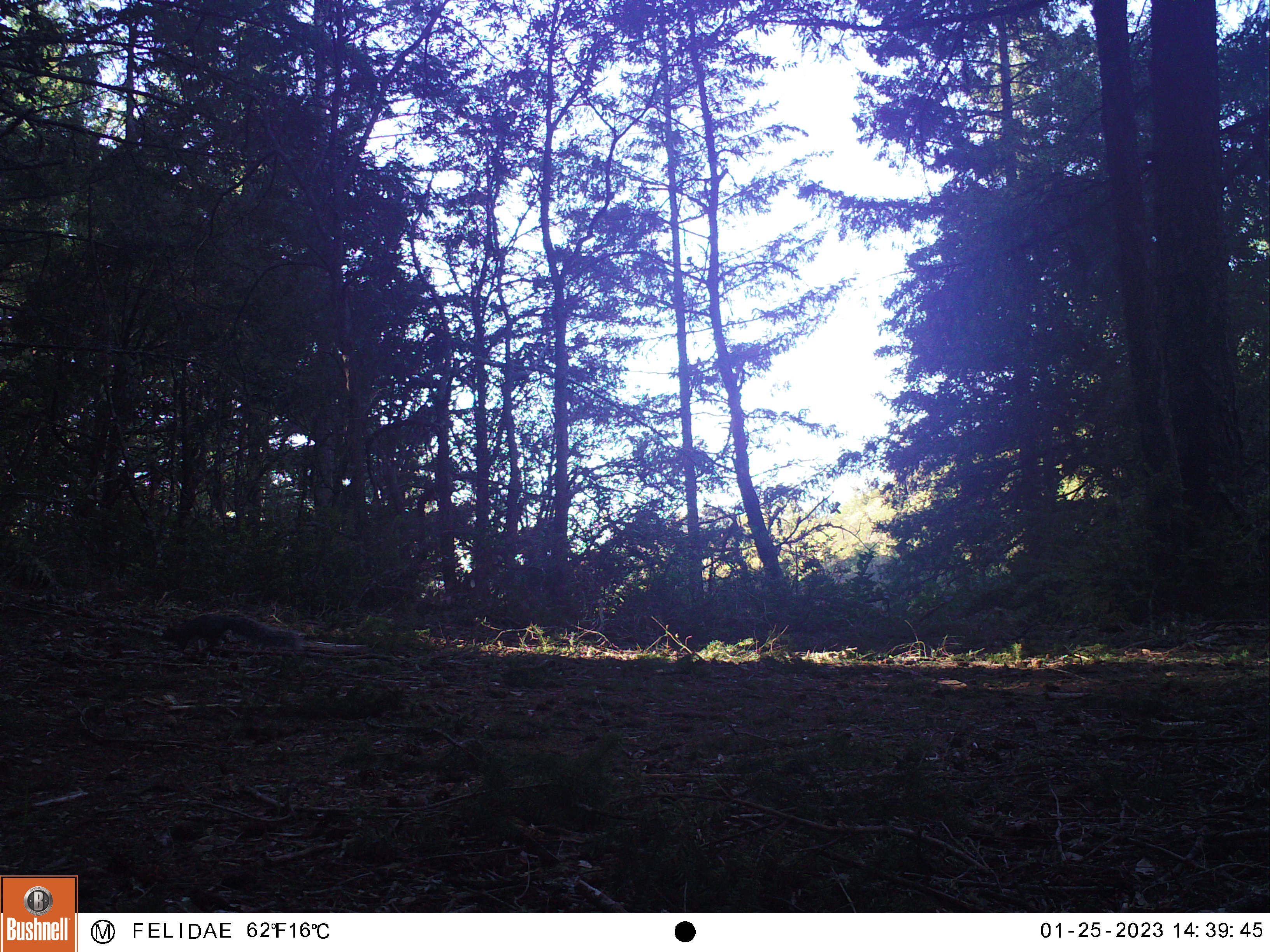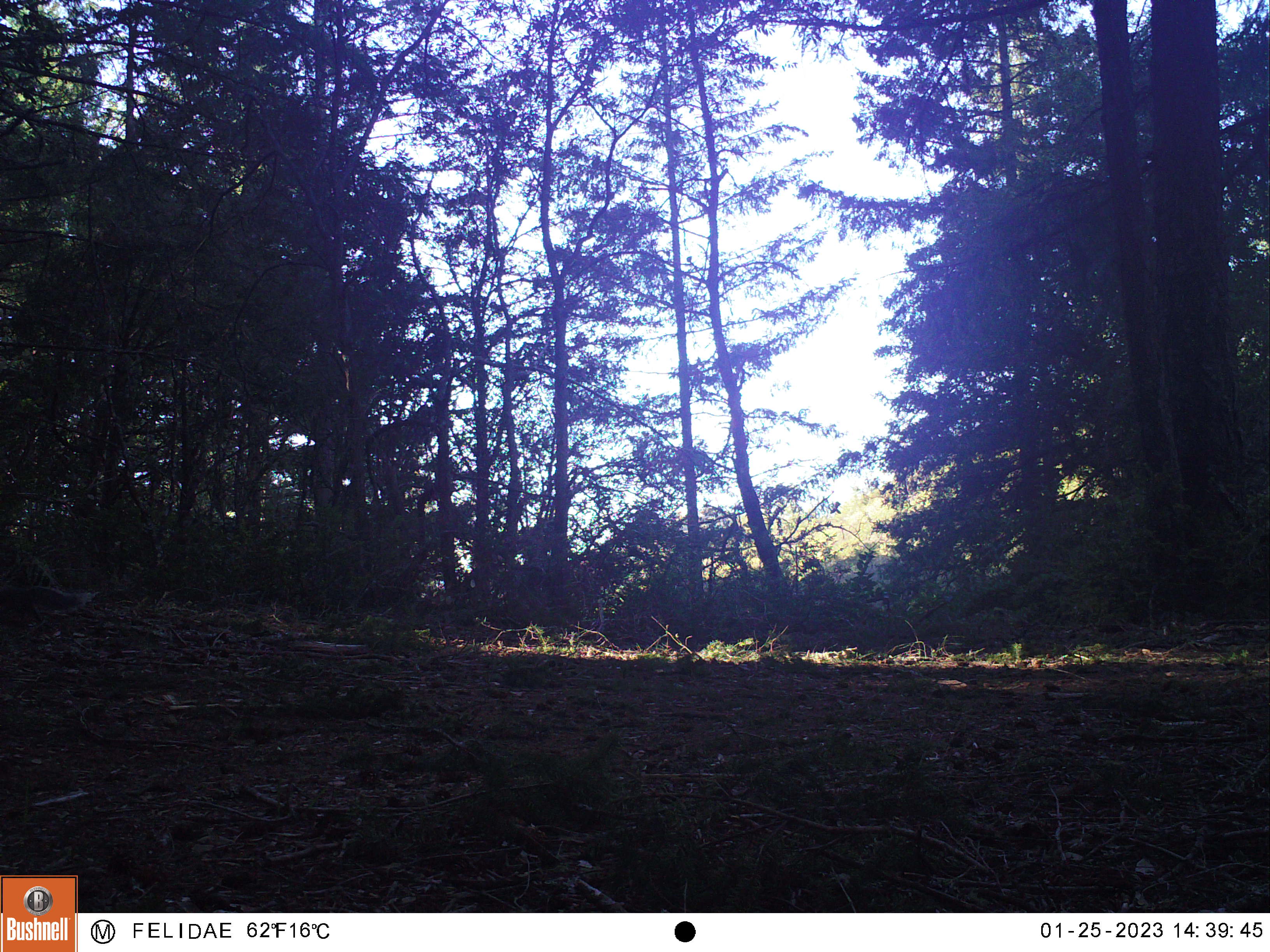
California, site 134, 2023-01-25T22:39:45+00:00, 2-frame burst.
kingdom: Animalia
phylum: Chordata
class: Mammalia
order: Rodentia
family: Sciuridae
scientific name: Sciuridae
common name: squirrel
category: unknown squirrel